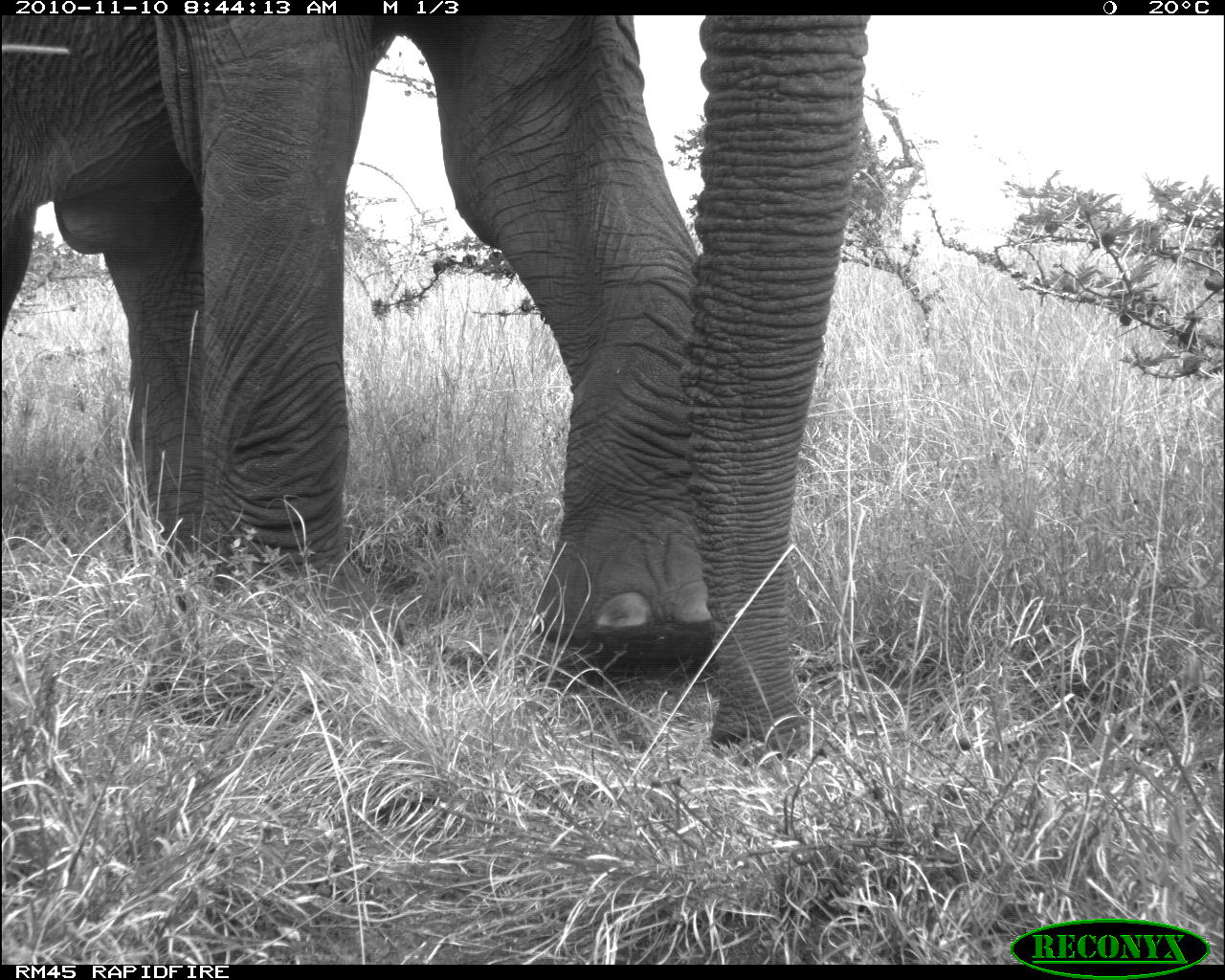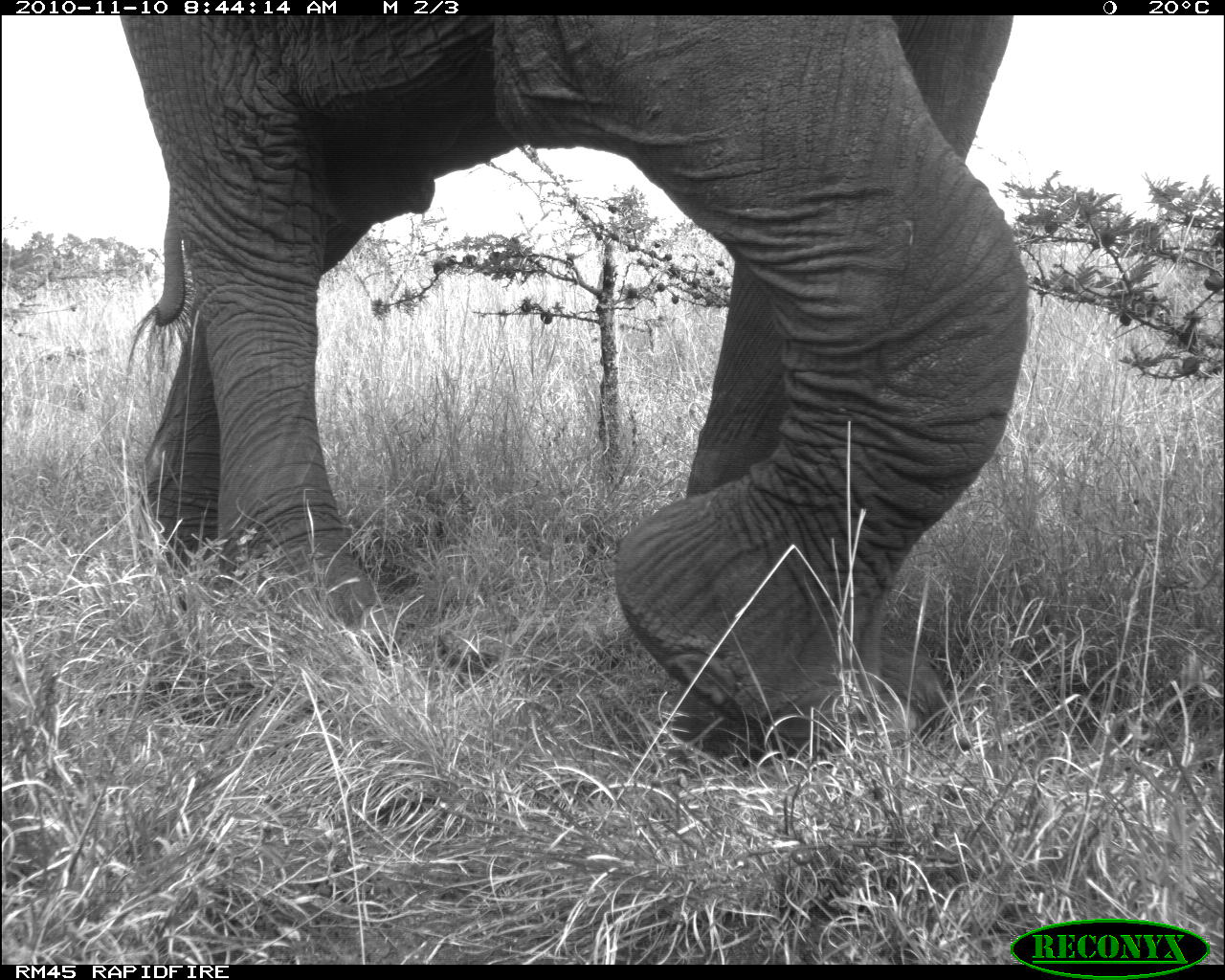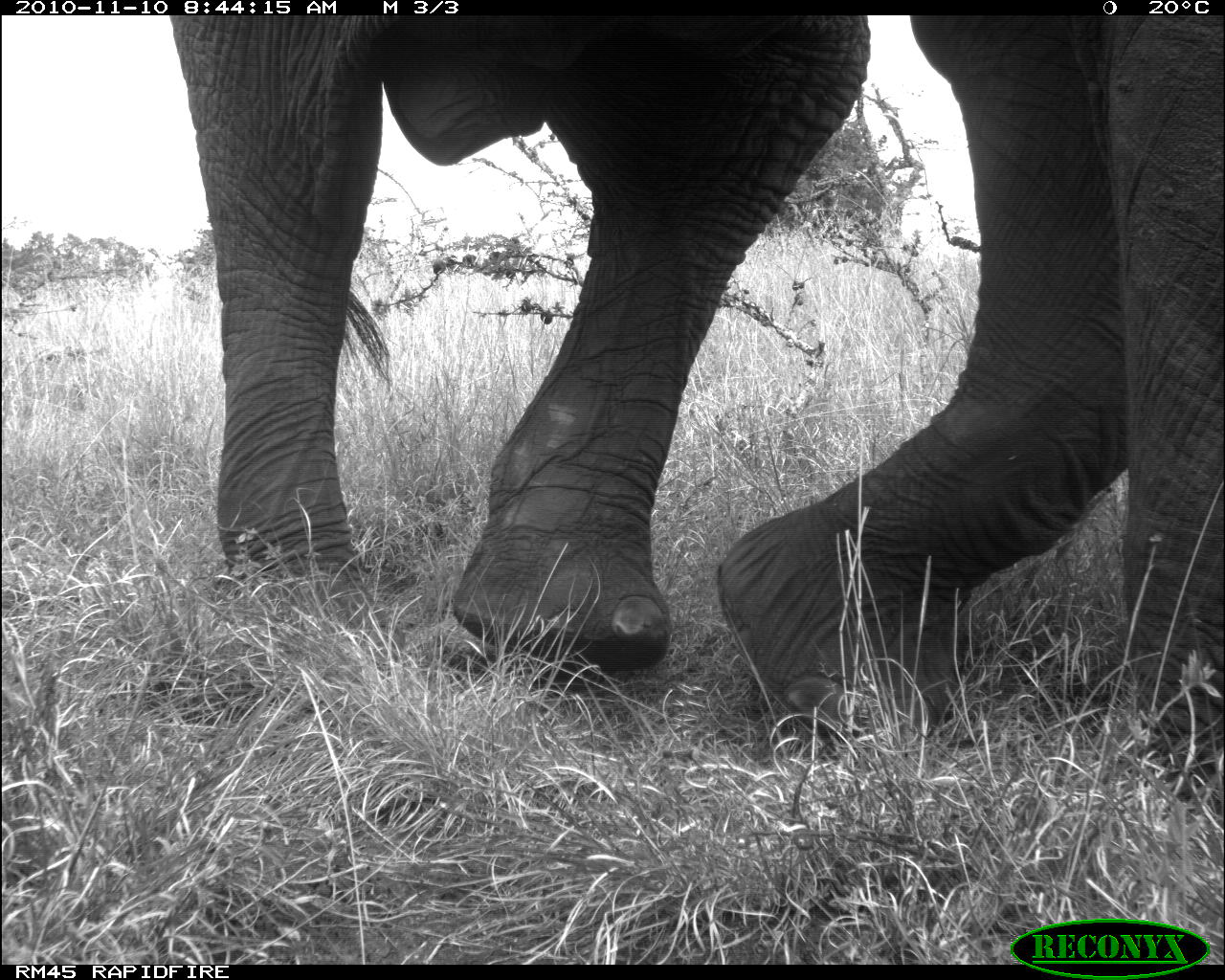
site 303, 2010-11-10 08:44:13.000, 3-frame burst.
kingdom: Animalia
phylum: Chordata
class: Mammalia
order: Proboscidea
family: Elephantidae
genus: Loxodonta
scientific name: Loxodonta africana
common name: african bush elephant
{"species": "Loxodonta africana (african bush elephant)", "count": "1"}